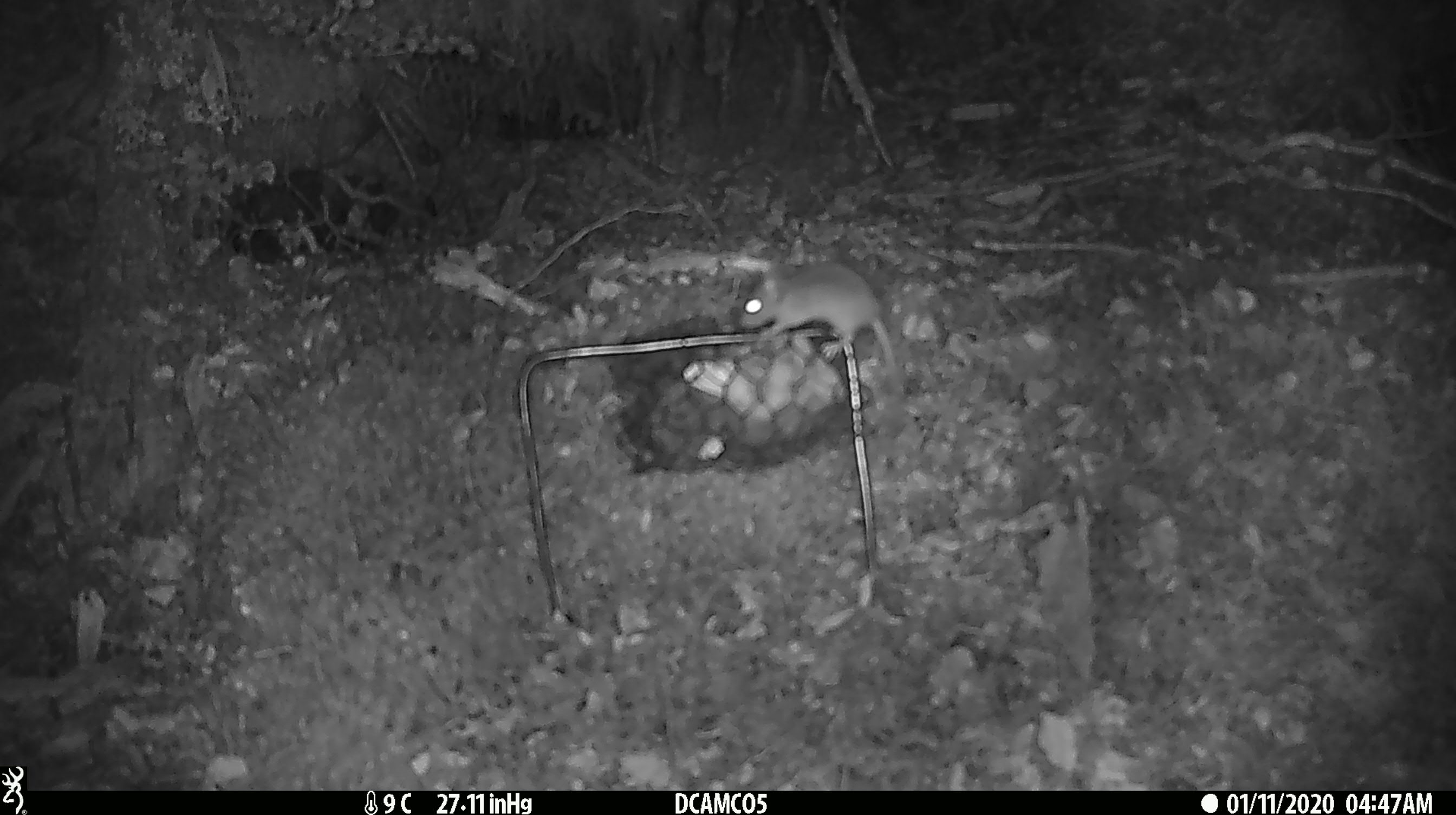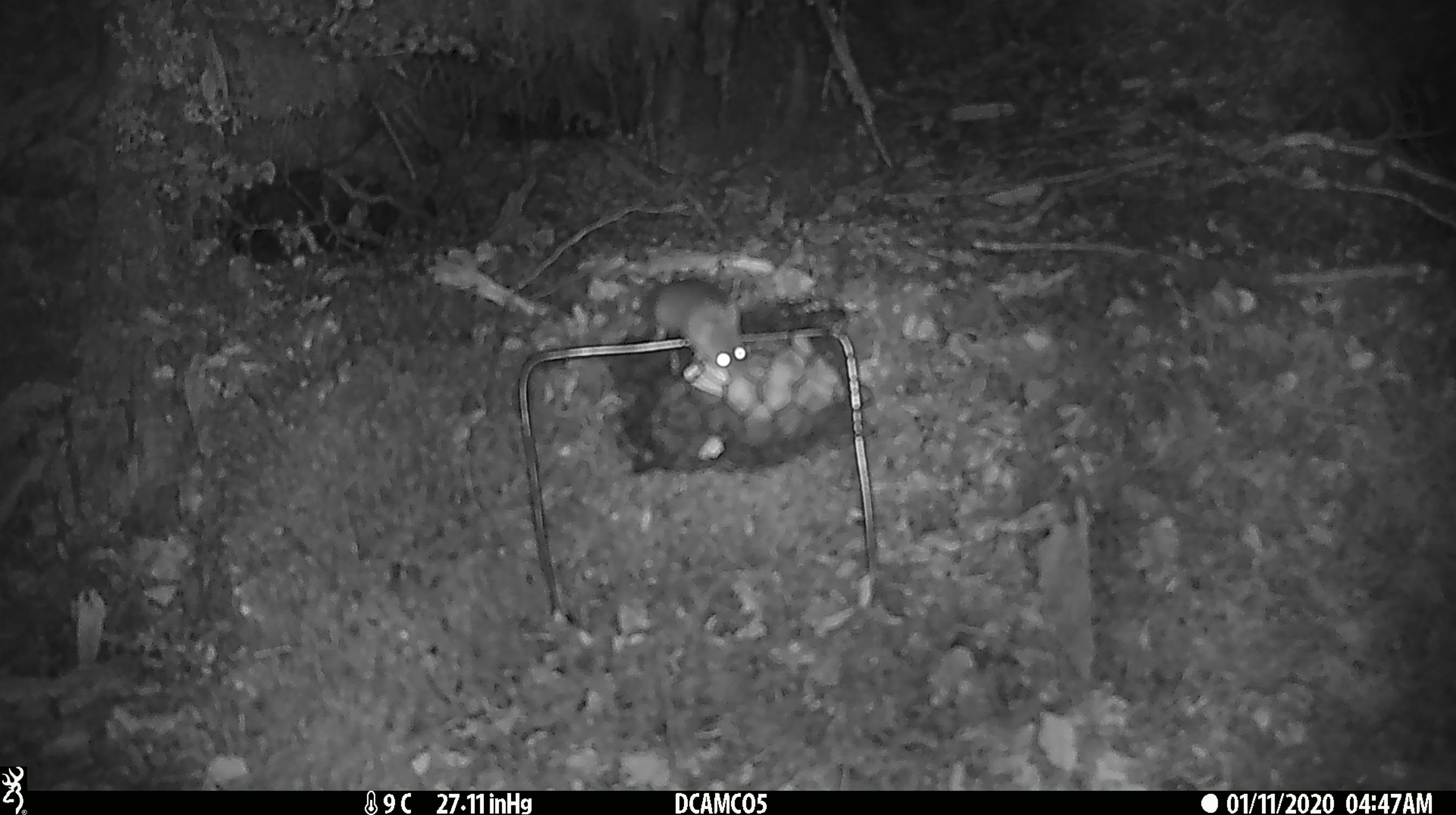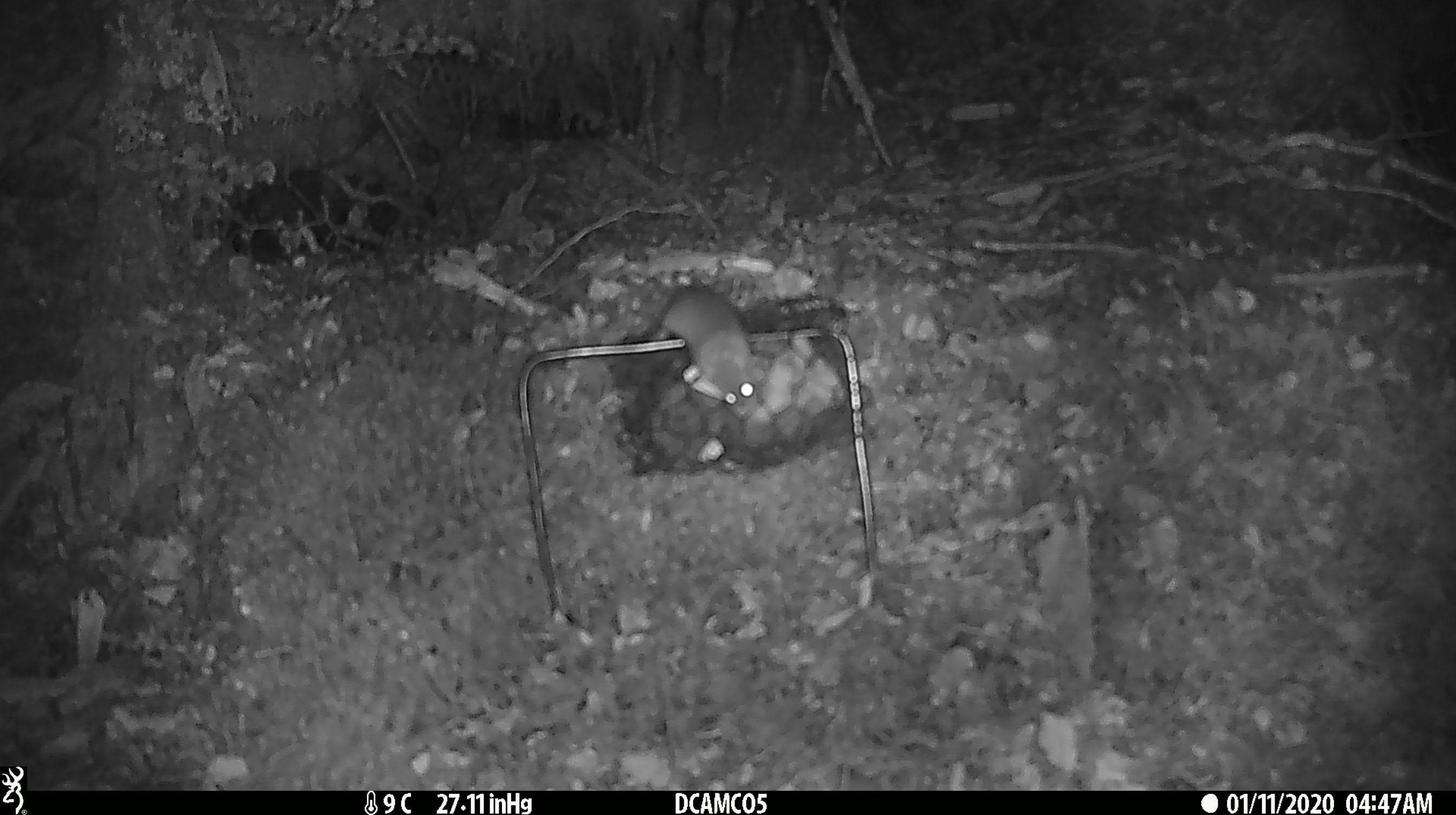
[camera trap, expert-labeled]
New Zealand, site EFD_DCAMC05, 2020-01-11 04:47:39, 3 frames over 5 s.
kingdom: Animalia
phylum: Chordata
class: Mammalia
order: Rodentia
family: Muridae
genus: Mus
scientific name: Mus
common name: mouse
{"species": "mouse (Mus)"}